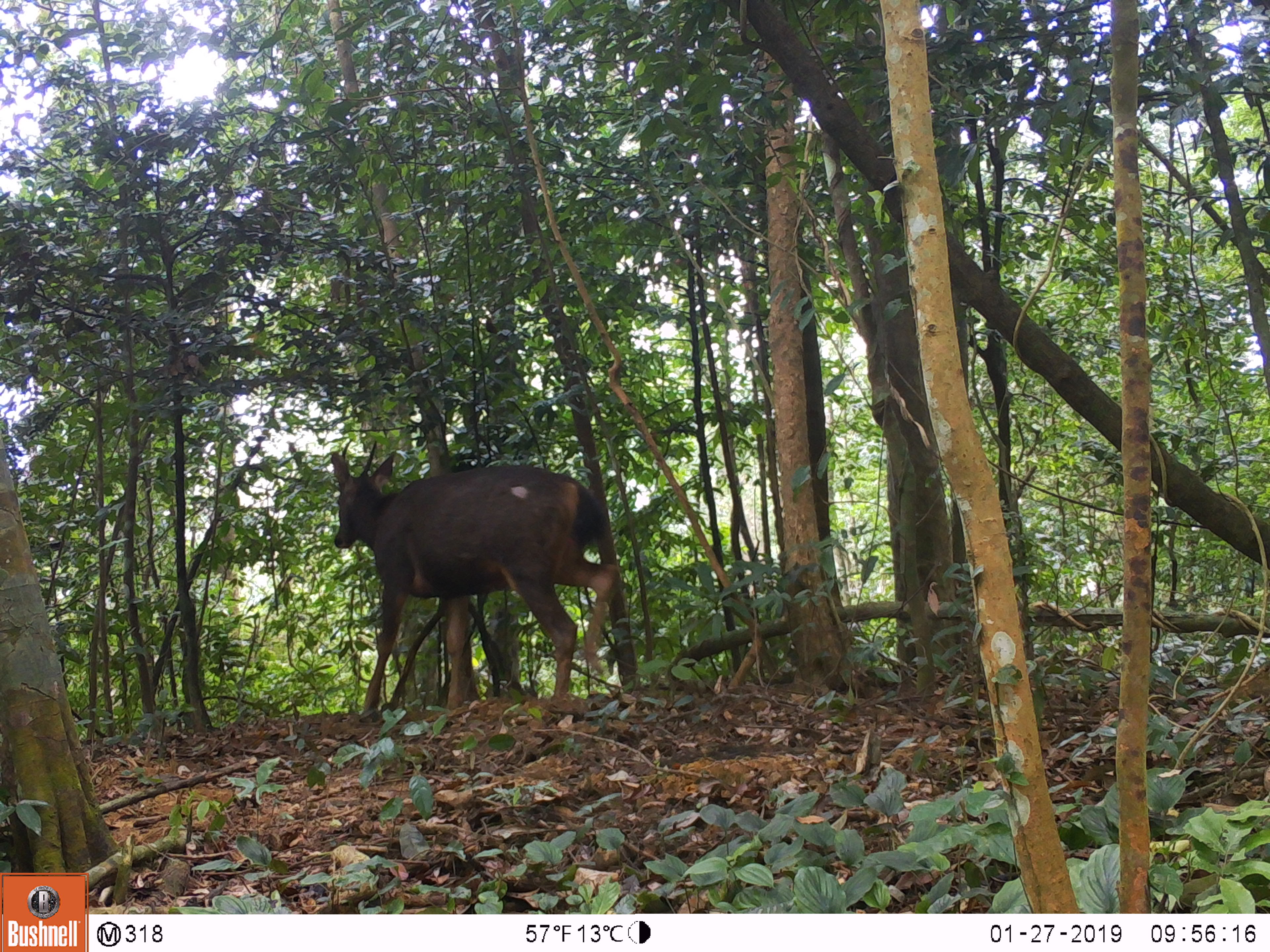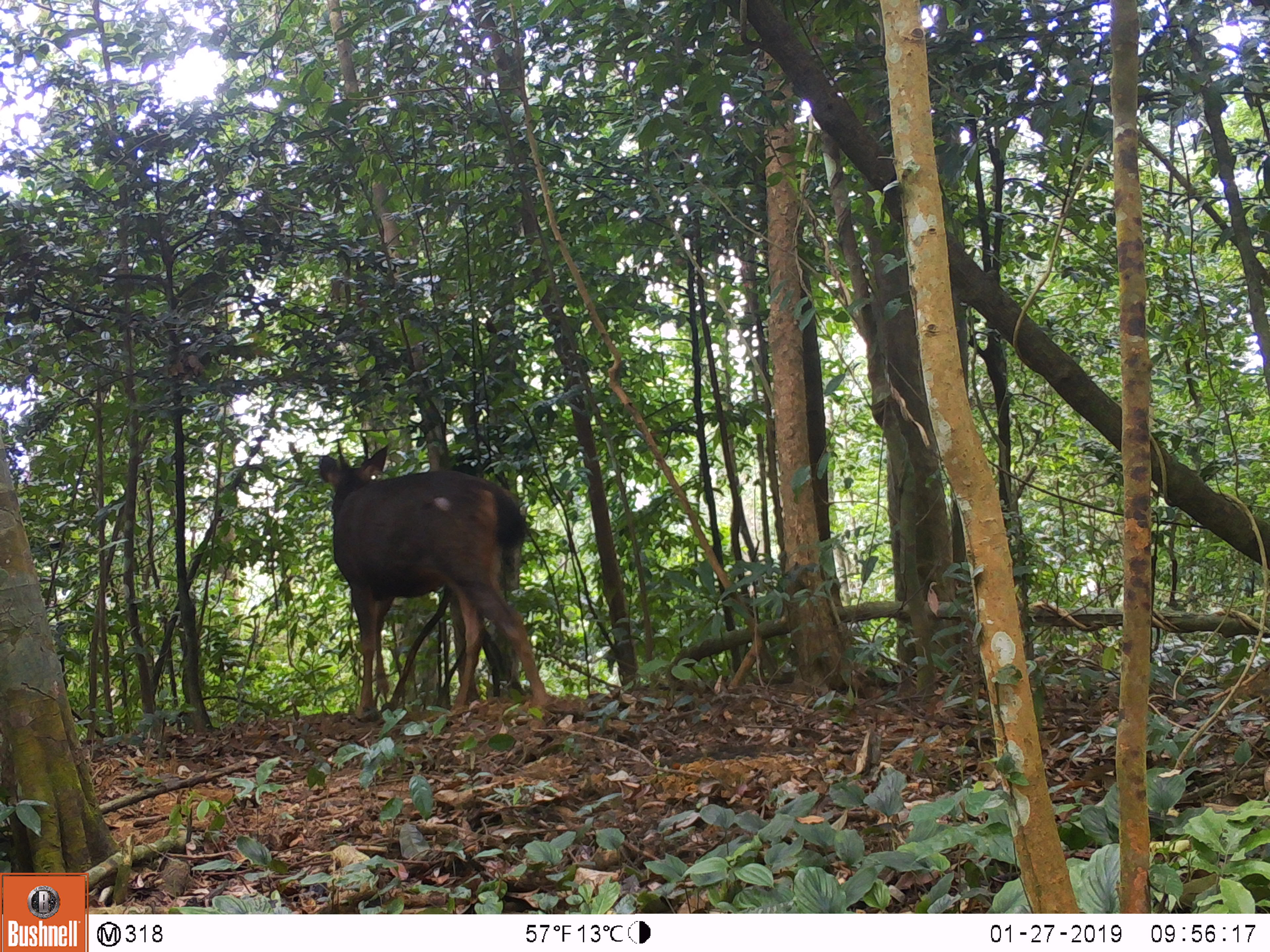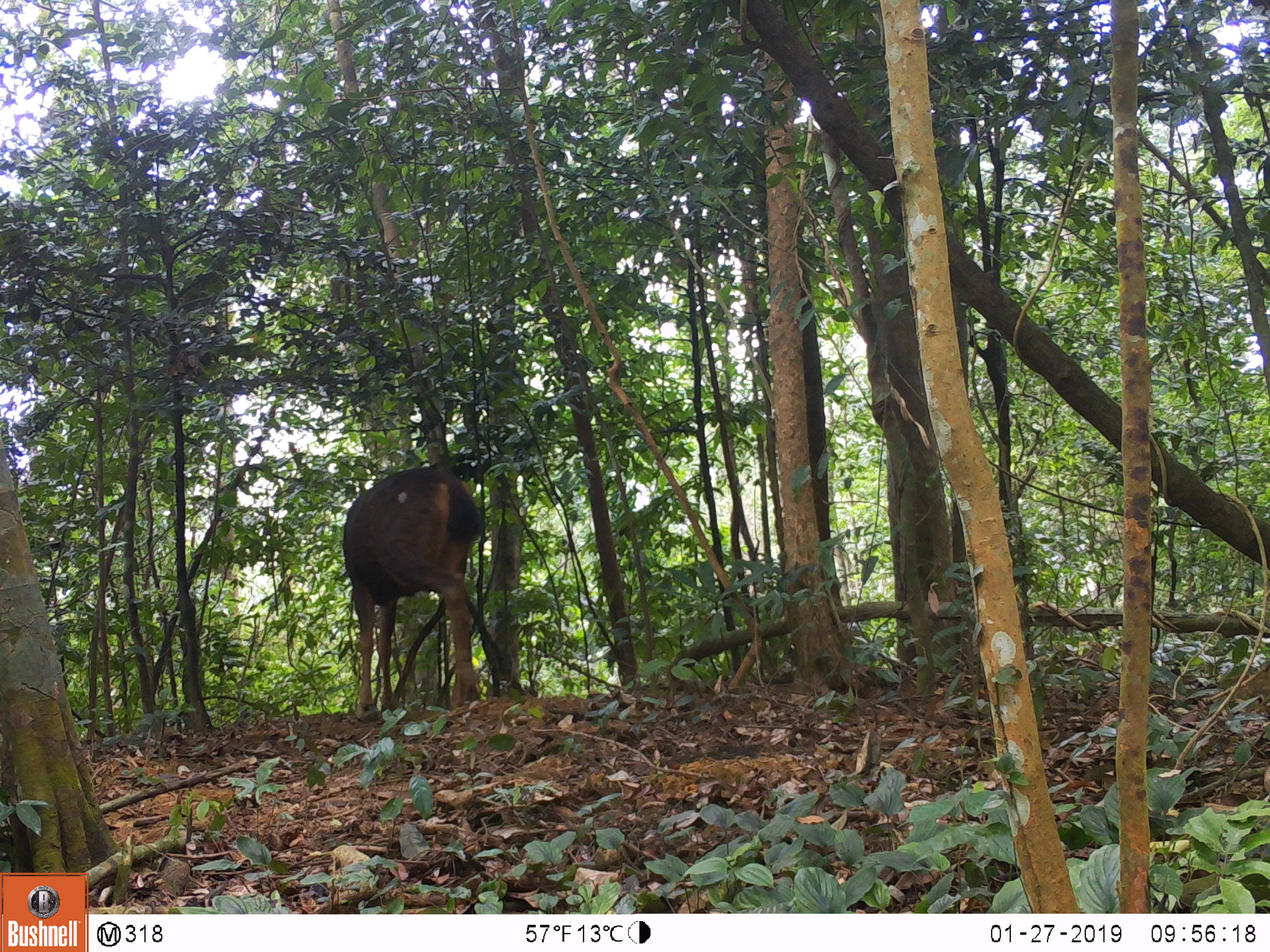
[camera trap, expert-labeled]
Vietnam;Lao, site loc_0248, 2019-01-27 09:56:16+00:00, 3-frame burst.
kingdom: Animalia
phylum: Chordata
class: Mammalia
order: Artiodactyla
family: Cervidae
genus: Rusa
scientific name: Rusa unicolor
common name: sambar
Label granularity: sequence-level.